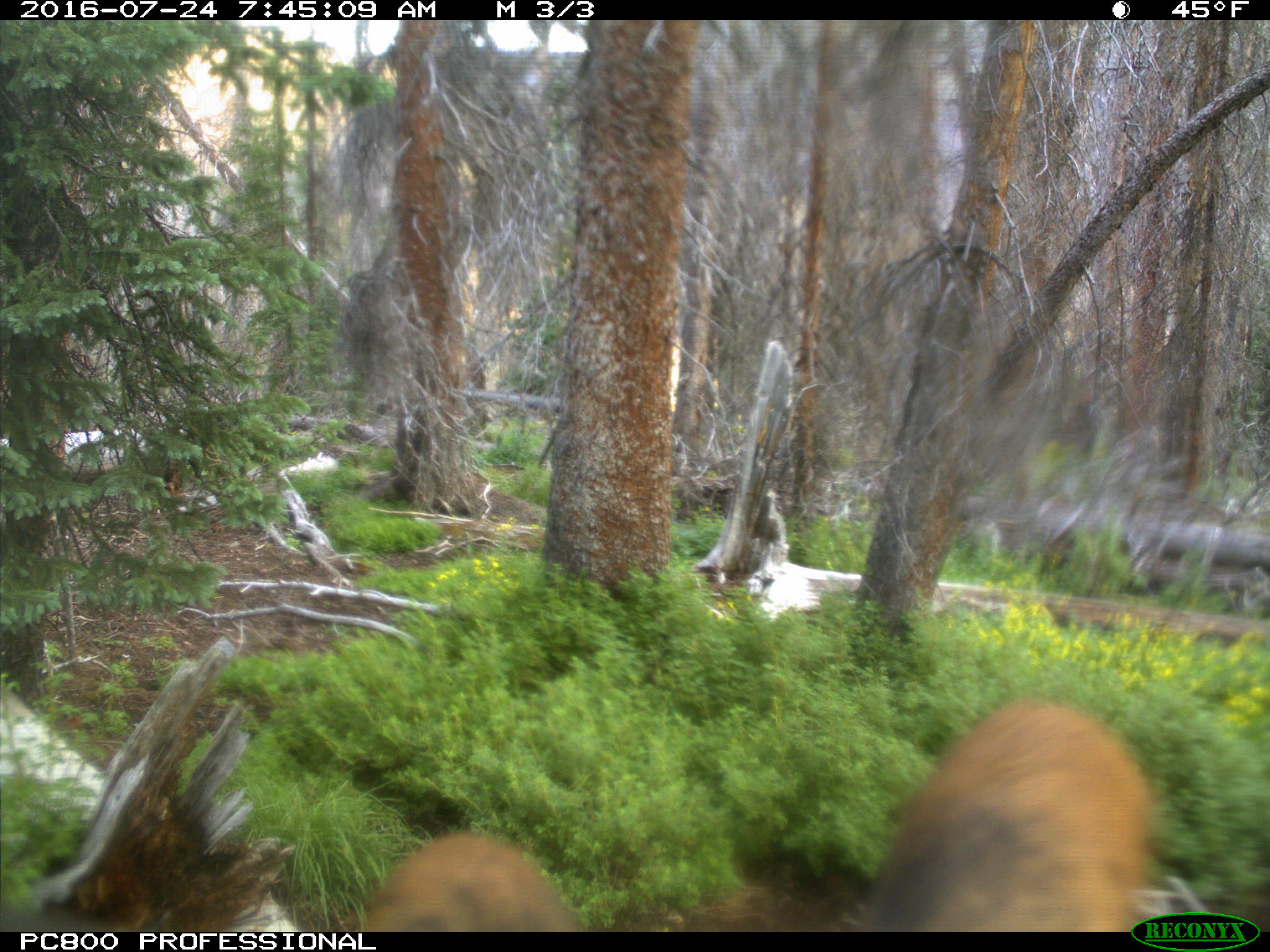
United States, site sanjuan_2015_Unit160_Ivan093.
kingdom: Animalia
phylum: Chordata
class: Mammalia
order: Artiodactyla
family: Cervidae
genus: Cervus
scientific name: Cervus elaphus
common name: red deer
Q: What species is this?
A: Cervus elaphus (red deer).